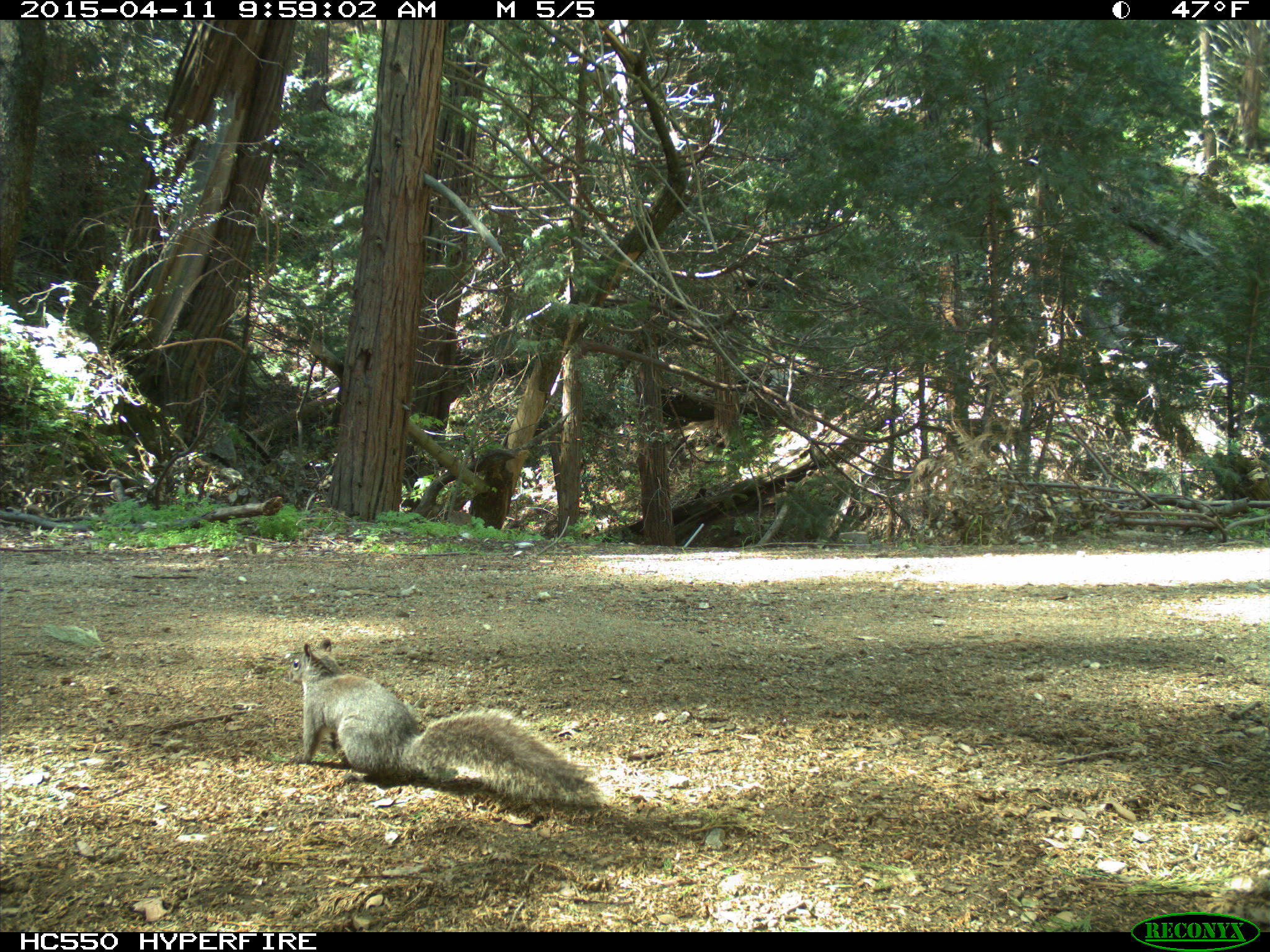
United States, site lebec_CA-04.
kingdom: Animalia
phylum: Chordata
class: Mammalia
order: Rodentia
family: Sciuridae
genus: Sciurus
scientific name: Sciurus carolinensis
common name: eastern gray squirrel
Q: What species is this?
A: Sciurus carolinensis (eastern gray squirrel).